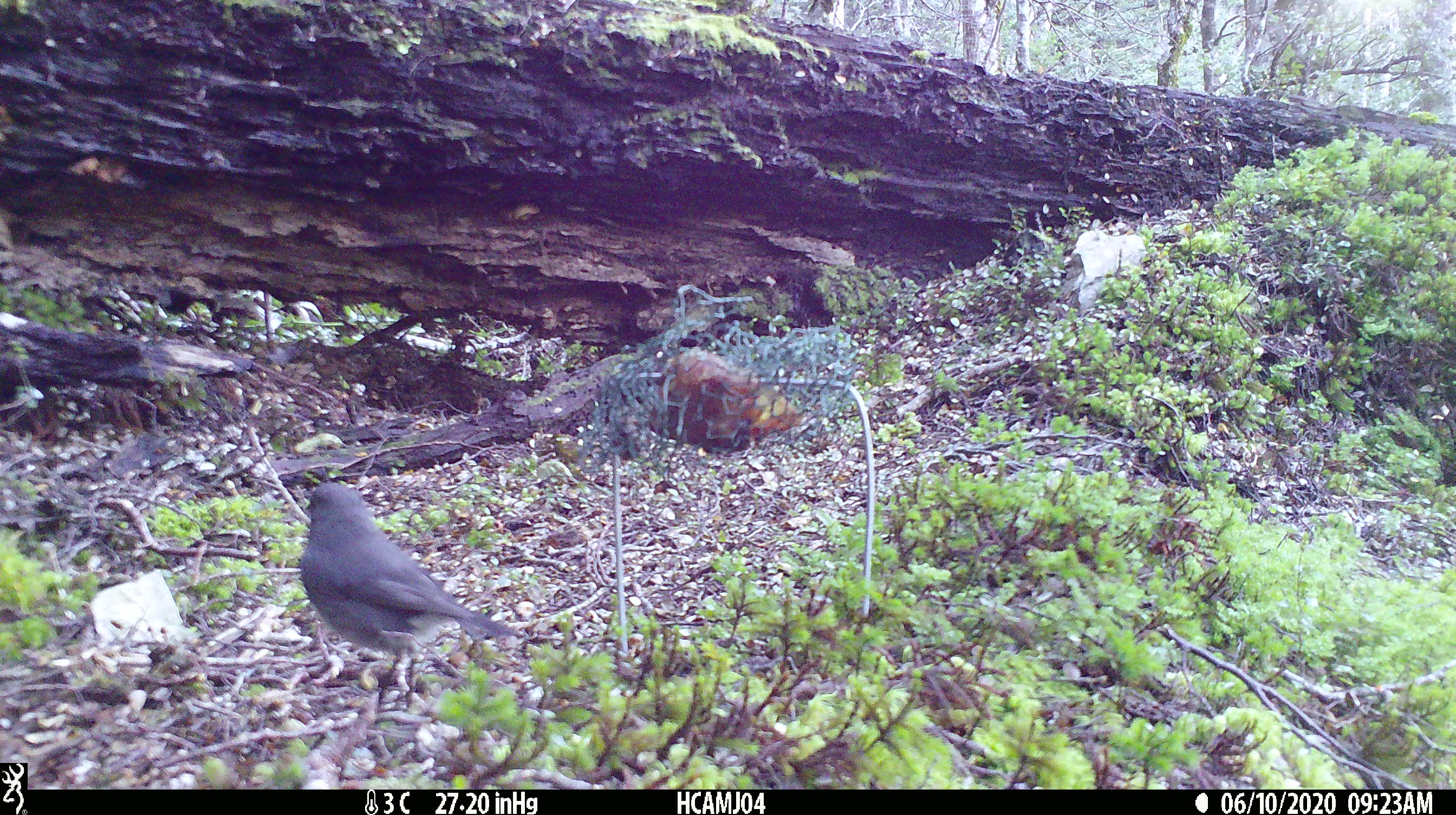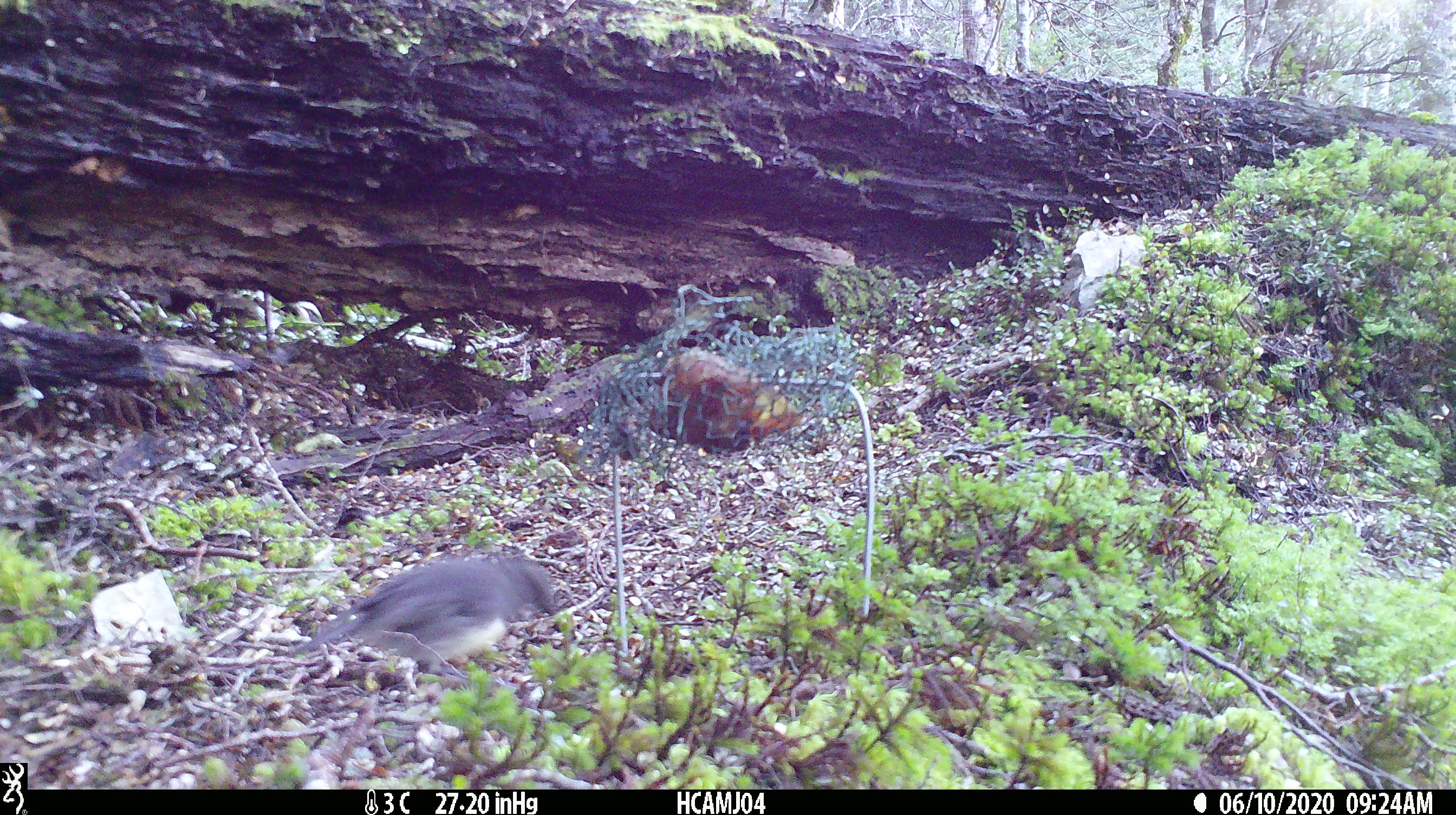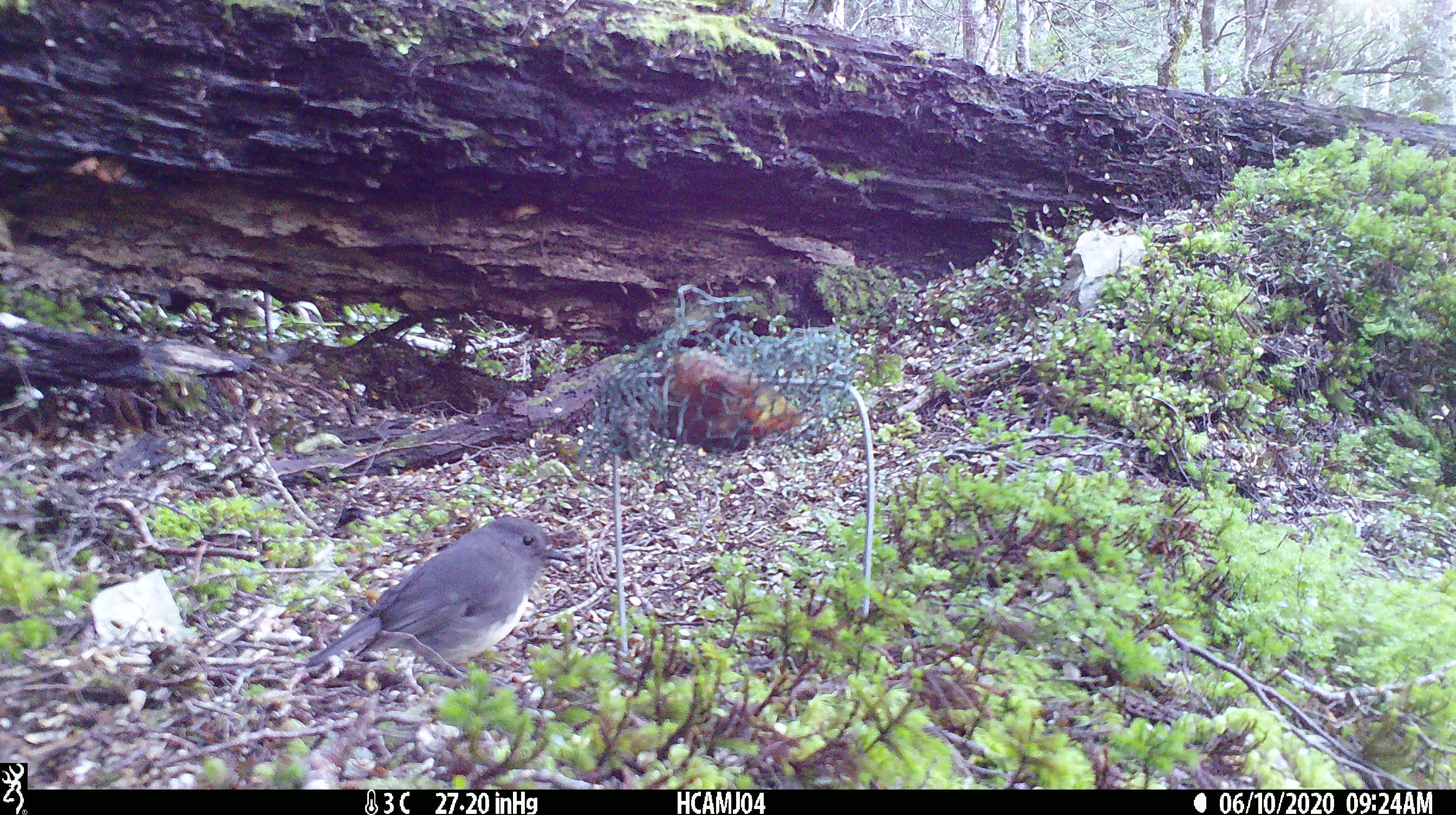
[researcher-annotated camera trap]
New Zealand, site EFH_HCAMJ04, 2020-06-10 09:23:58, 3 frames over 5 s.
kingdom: Animalia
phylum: Chordata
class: Aves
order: Passeriformes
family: Petroicidae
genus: Petroica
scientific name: Petroica australis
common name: new zealand robin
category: robin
Robin (new zealand robin) (Petroica australis).